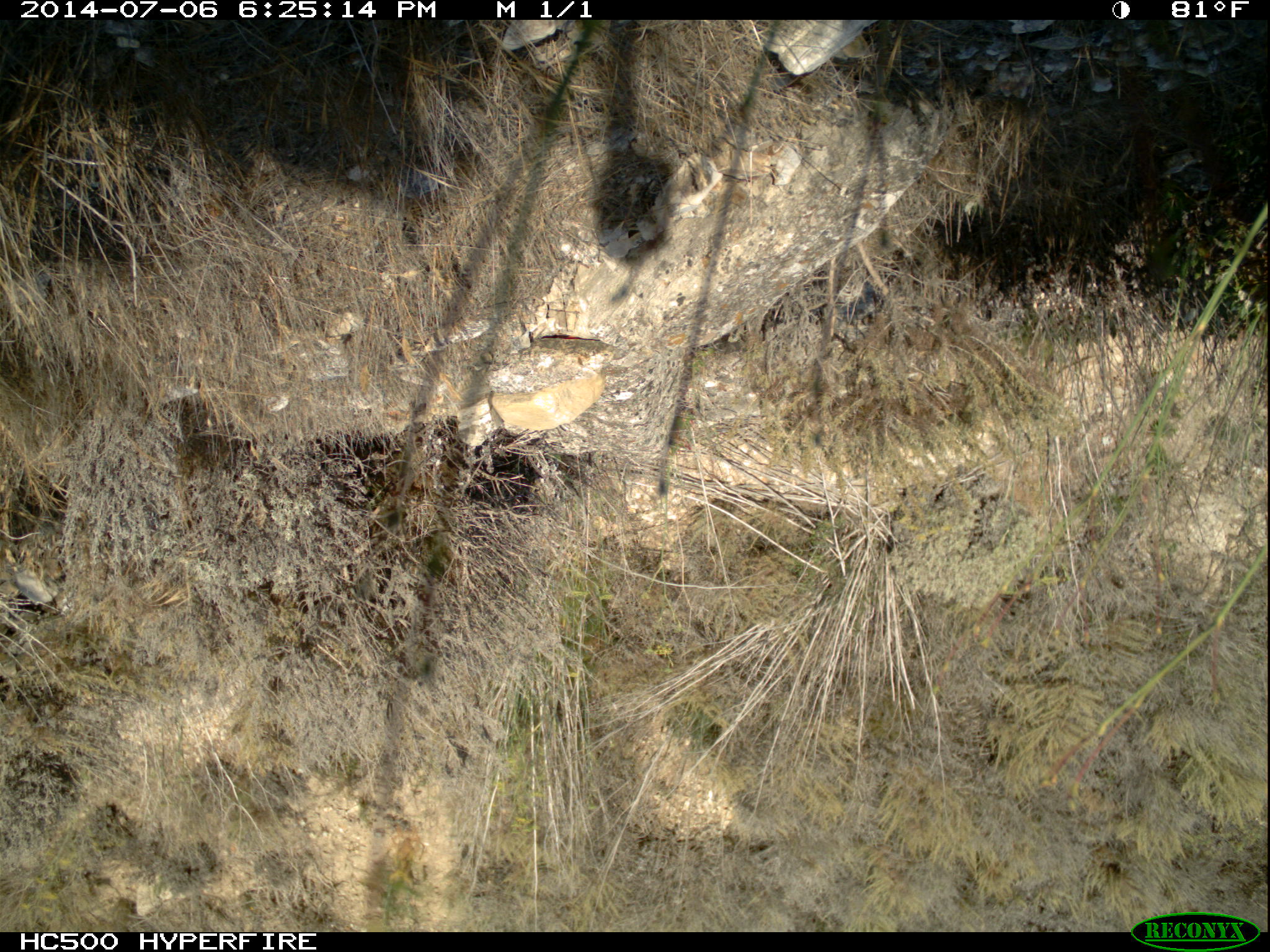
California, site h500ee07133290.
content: no animal present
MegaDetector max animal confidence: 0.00